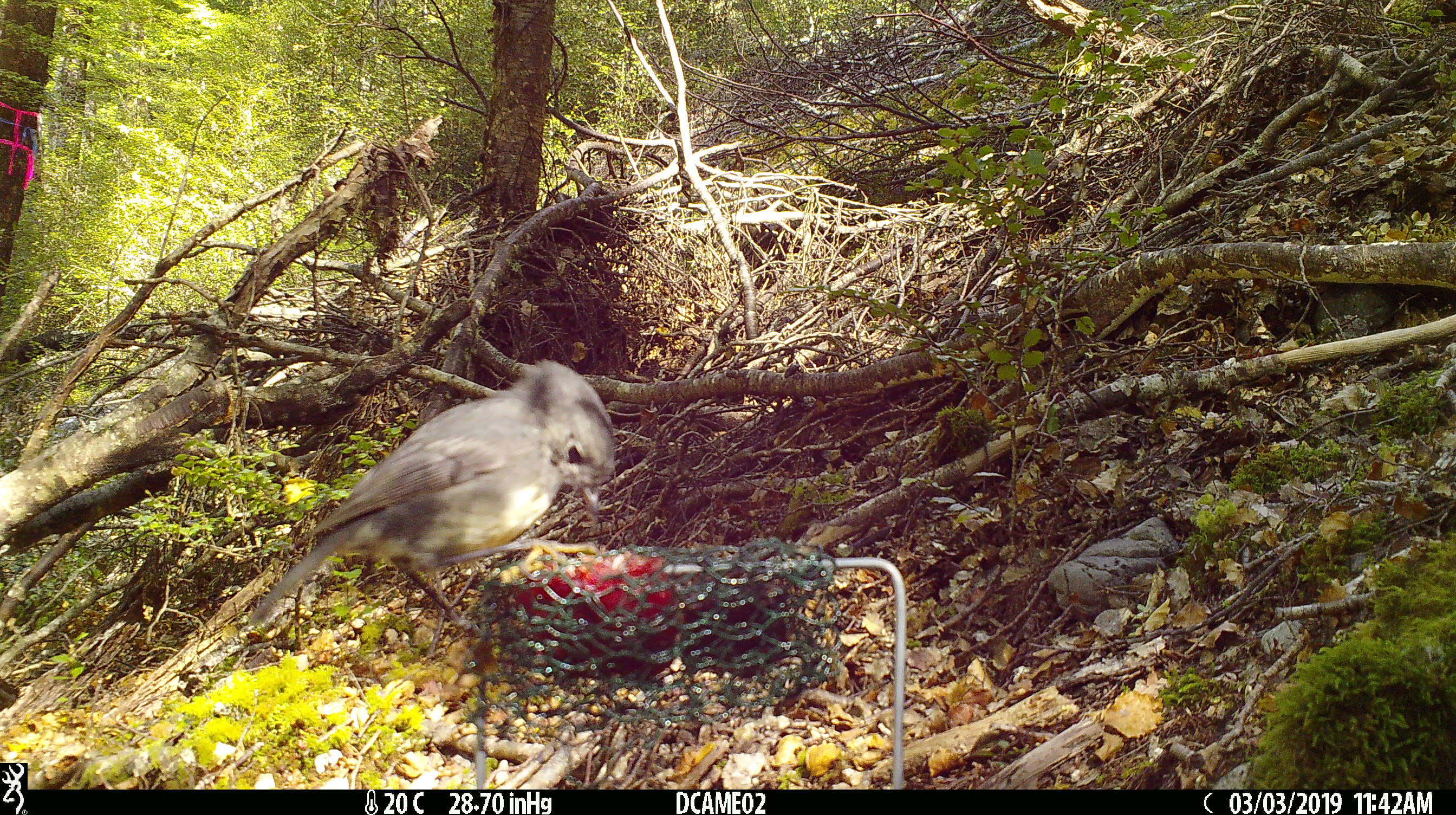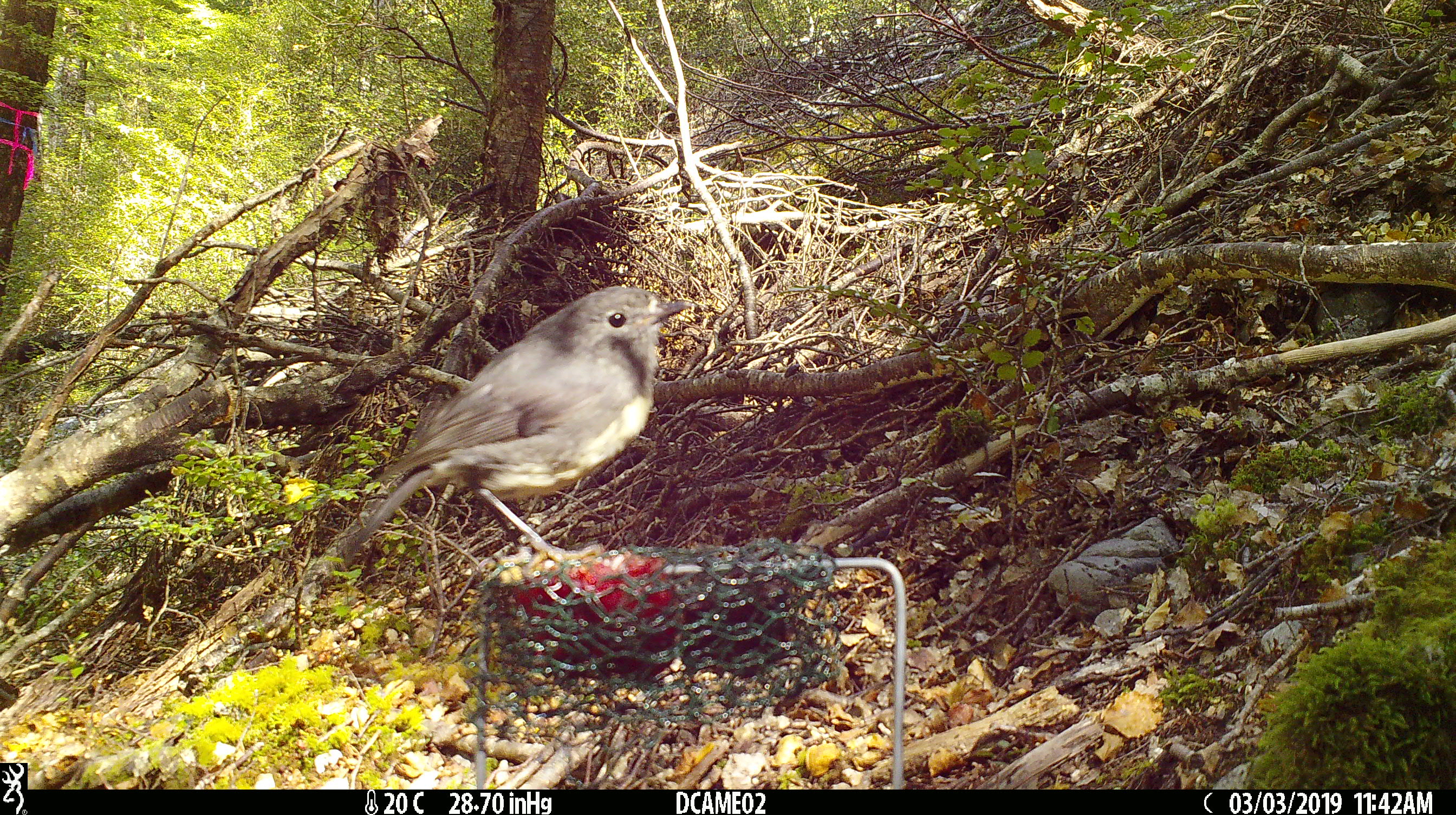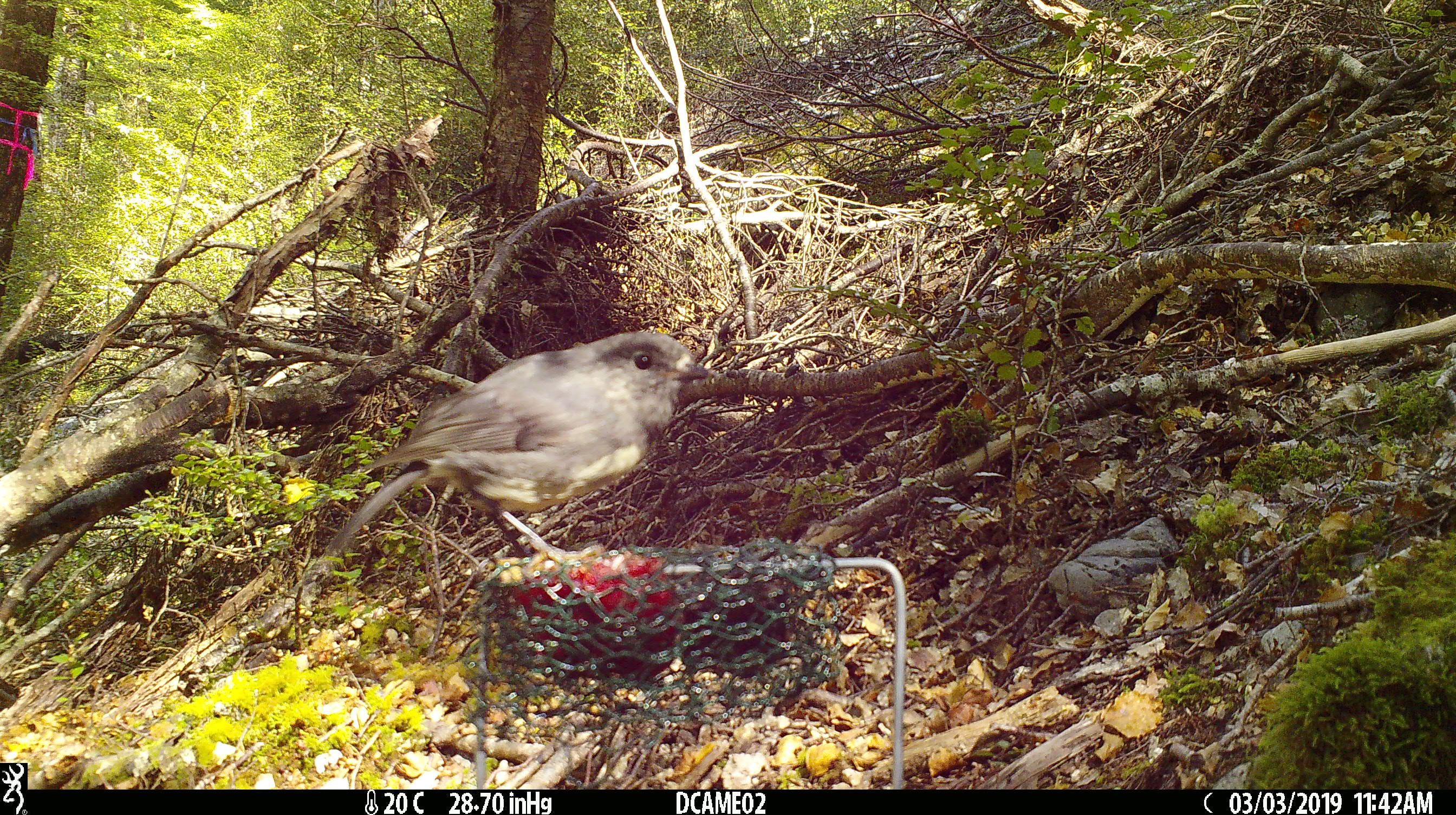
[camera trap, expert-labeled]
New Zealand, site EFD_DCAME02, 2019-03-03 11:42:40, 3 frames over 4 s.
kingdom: Animalia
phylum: Chordata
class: Aves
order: Passeriformes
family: Petroicidae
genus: Petroica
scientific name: Petroica australis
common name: new zealand robin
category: robin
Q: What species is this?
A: Robin (new zealand robin) (Petroica australis).